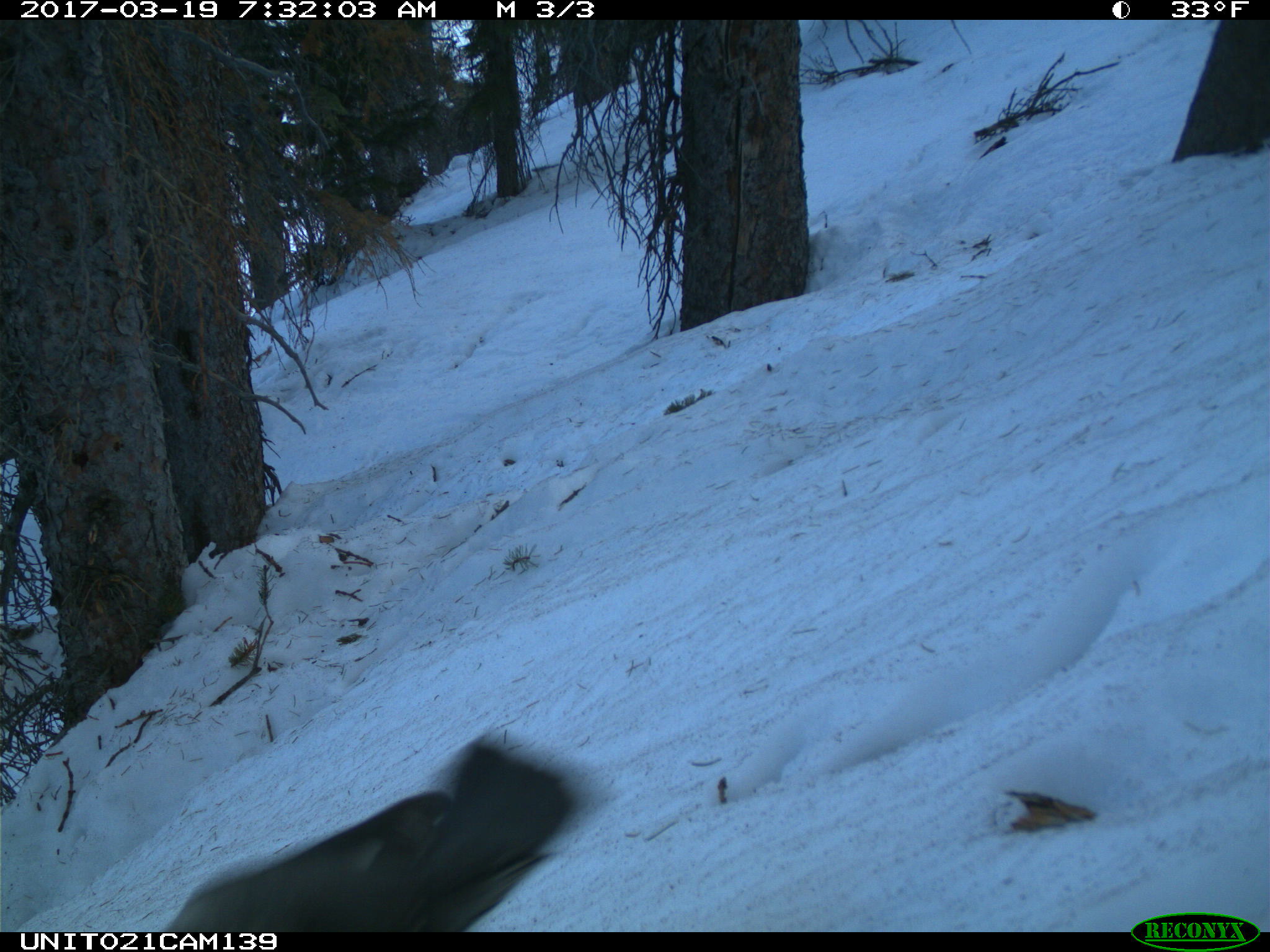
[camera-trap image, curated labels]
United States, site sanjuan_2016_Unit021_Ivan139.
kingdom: Animalia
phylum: Chordata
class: Aves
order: Passeriformes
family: Corvidae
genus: Perisoreus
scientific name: Perisoreus canadensis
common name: canada jay